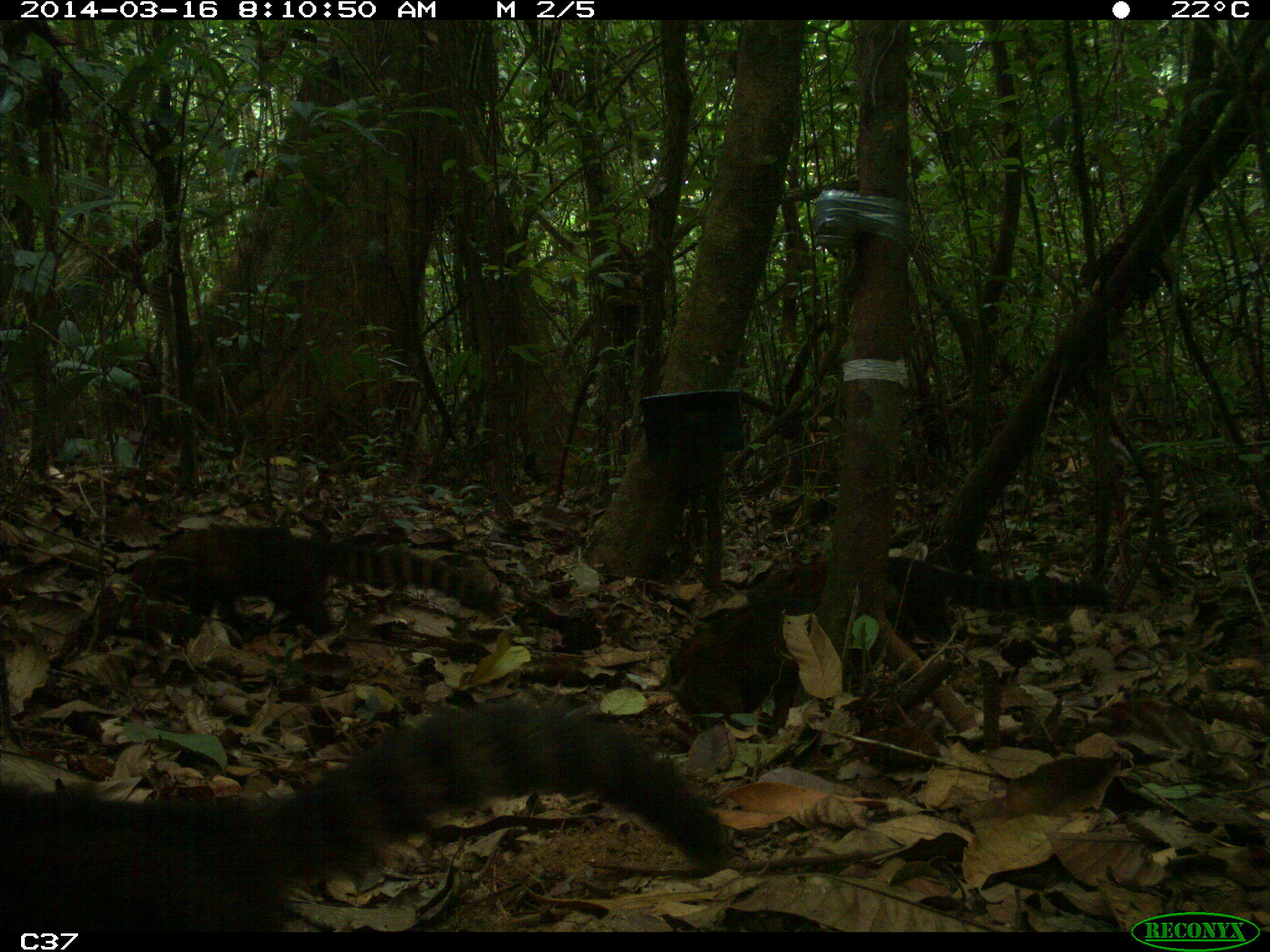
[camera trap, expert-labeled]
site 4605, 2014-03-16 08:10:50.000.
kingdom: Animalia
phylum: Chordata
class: Mammalia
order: Carnivora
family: Procyonidae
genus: Nasua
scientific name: Nasua nasua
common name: south american coati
Nasua nasua (south american coati), count 6.